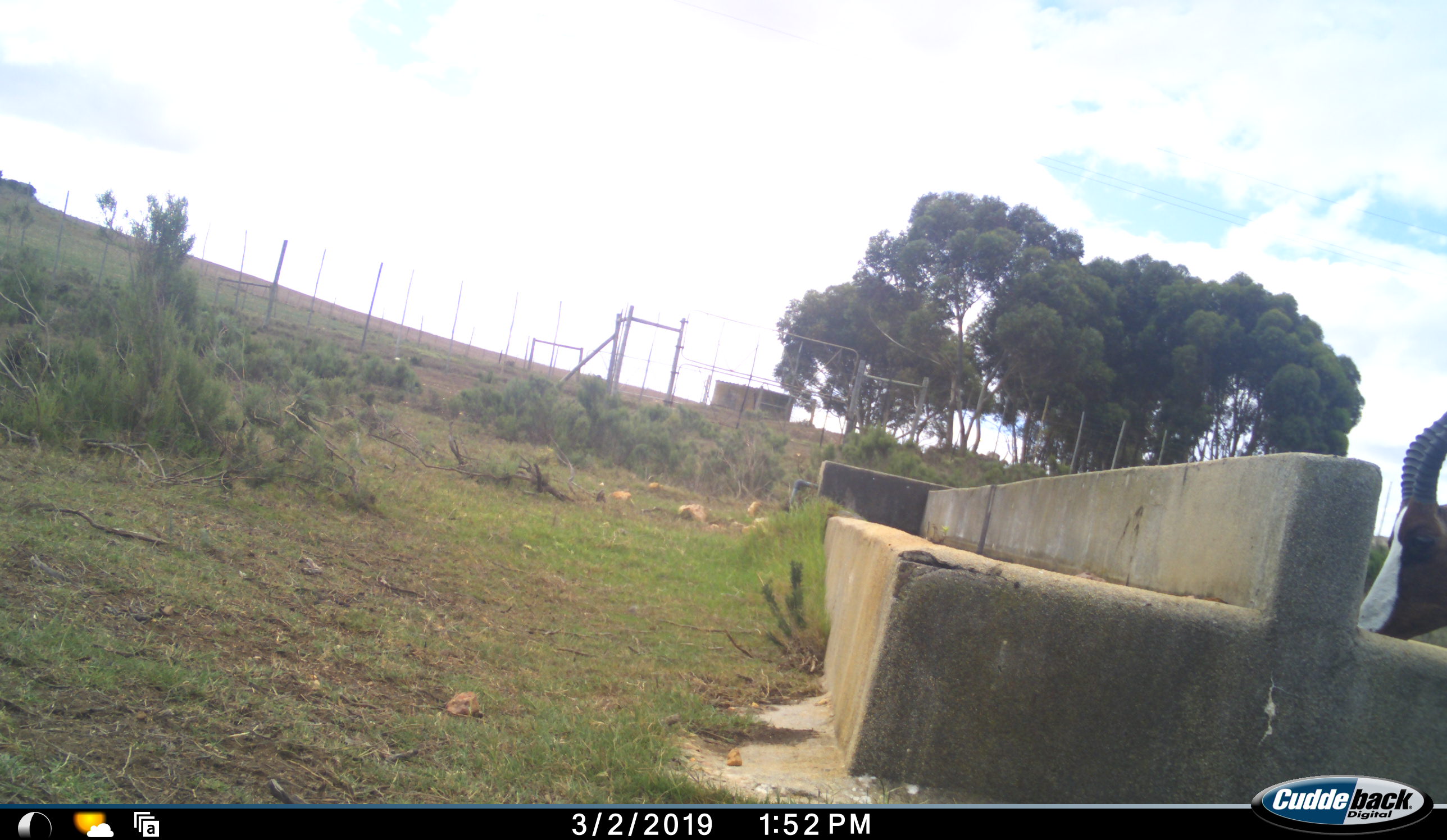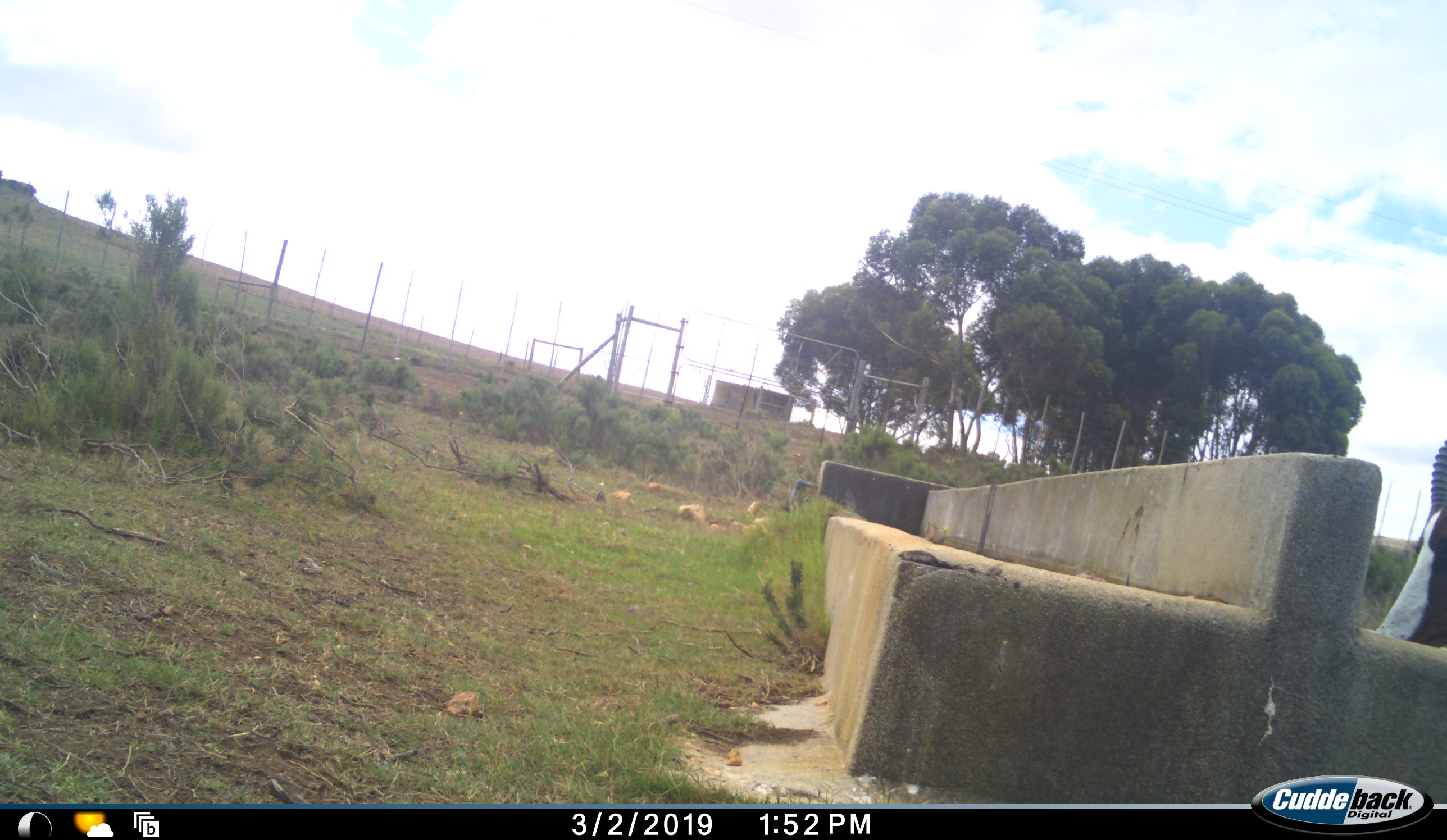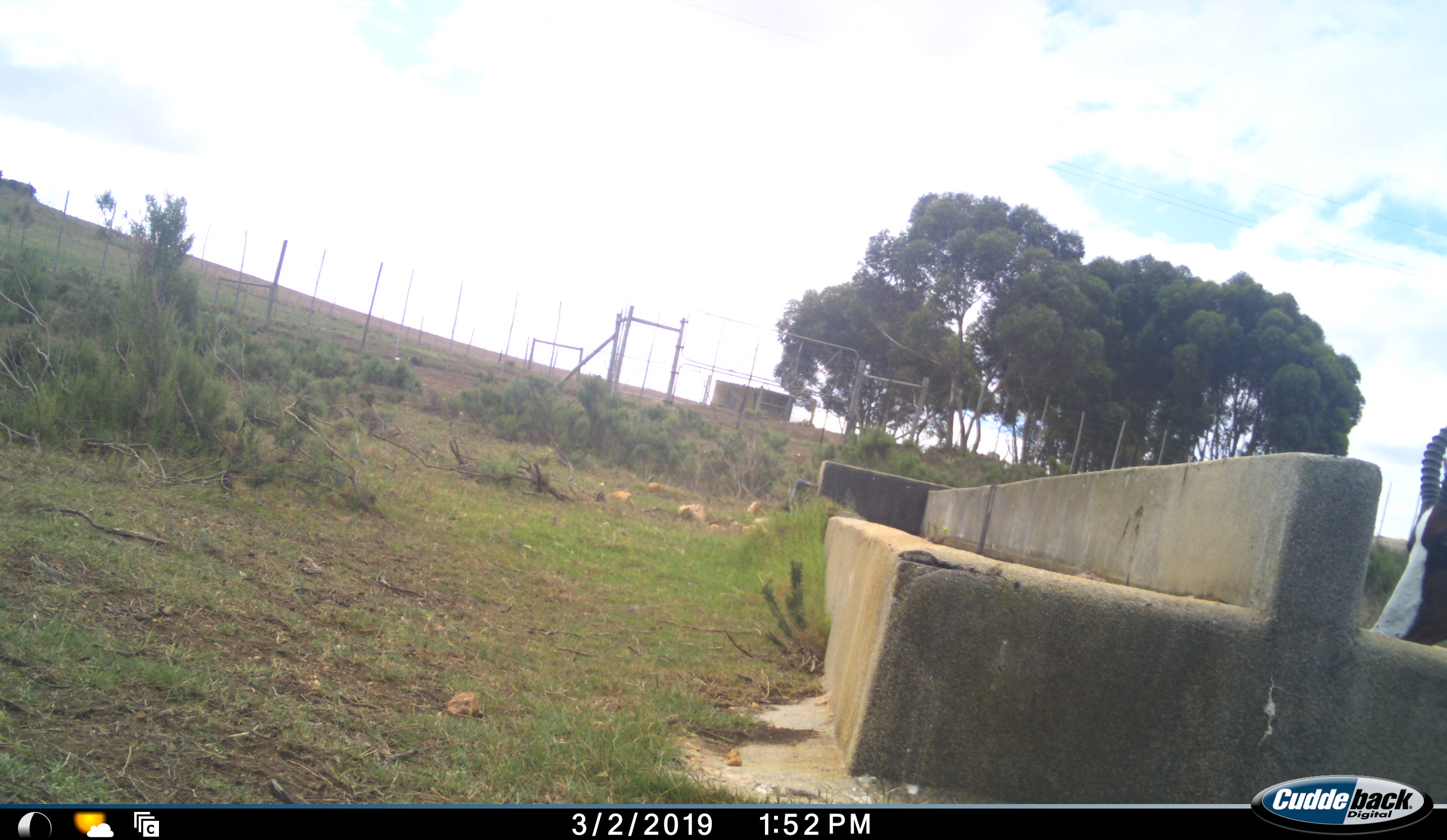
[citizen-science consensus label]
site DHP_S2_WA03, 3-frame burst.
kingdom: Animalia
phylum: Chordata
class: Mammalia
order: Artiodactyla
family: Bovidae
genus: Damaliscus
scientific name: Damaliscus pygargus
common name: bontebok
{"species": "bontebok (Damaliscus pygargus)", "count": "1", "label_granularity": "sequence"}